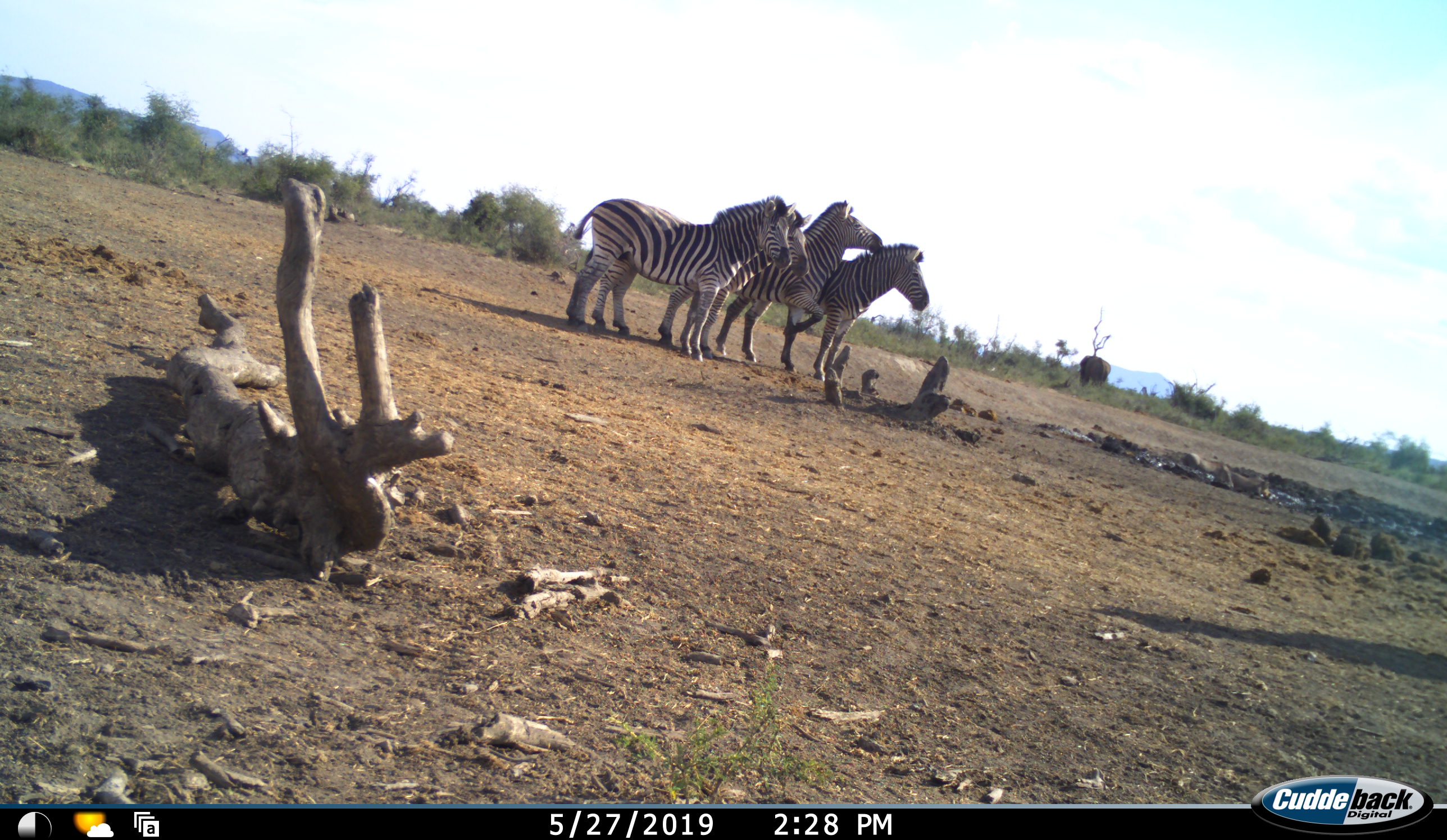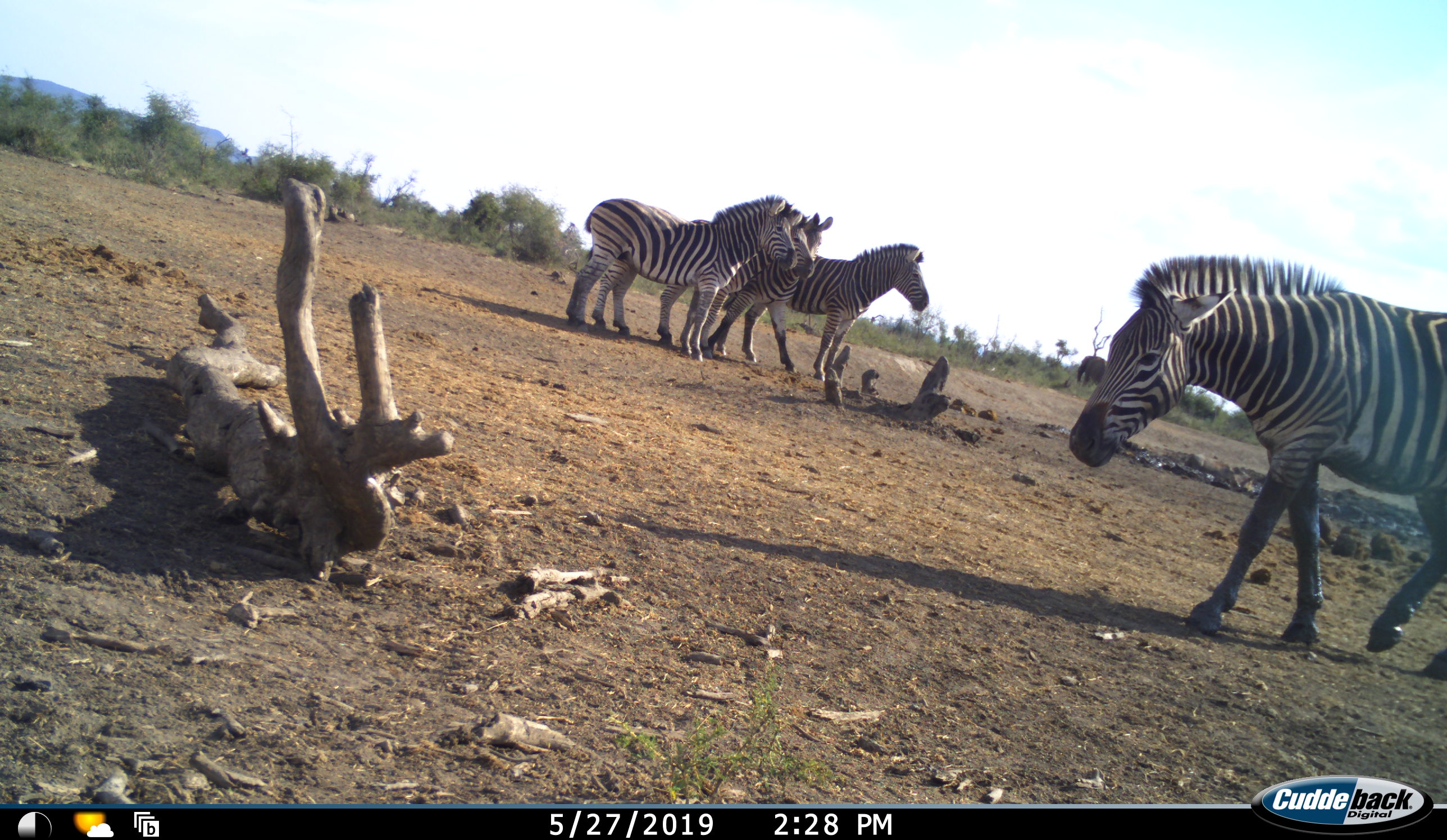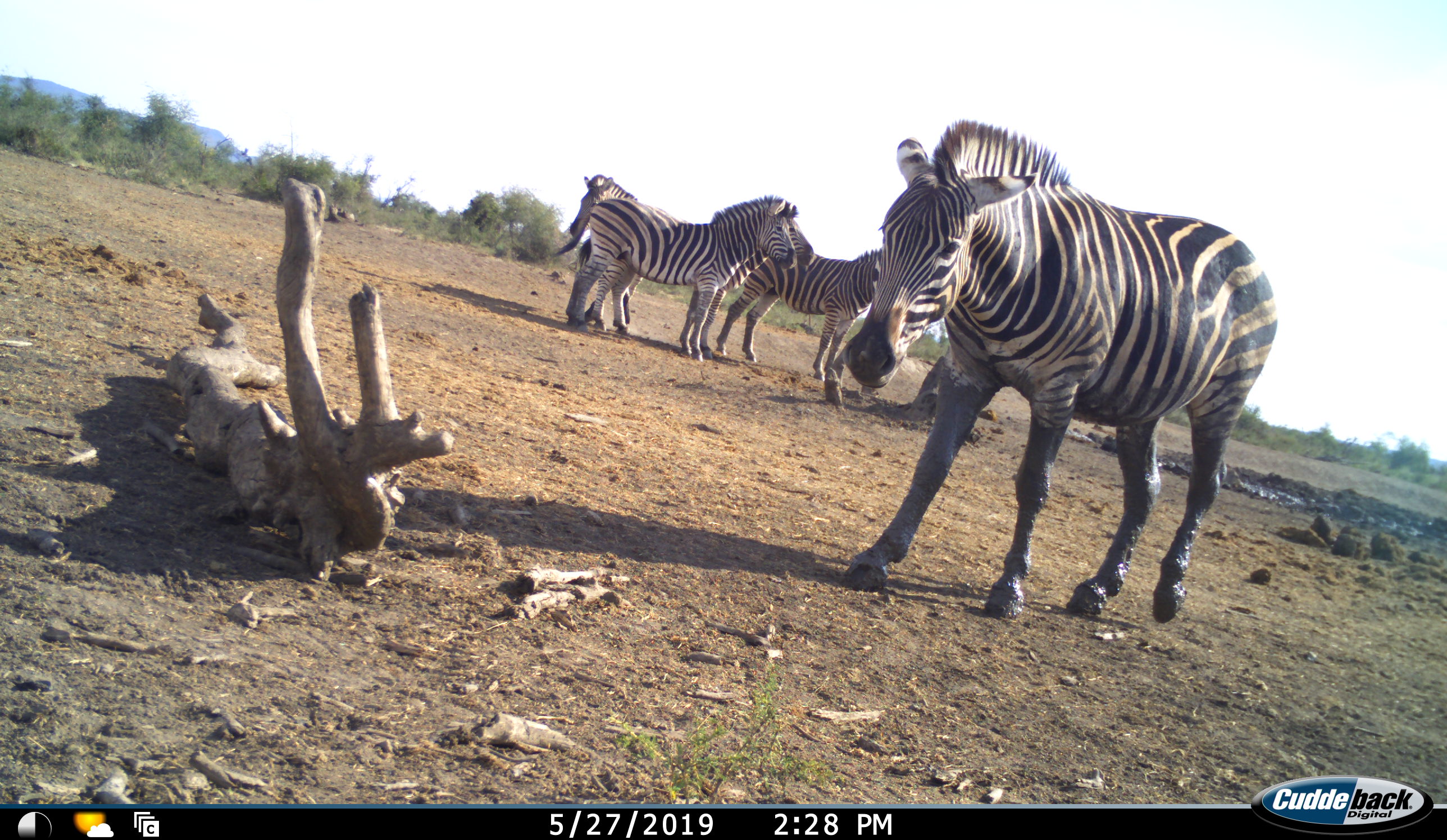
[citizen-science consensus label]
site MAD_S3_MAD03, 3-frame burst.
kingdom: Animalia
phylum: Chordata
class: Mammalia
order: Perissodactyla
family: Equidae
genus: Equus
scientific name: Equus quagga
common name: plains zebra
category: zebraplains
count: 5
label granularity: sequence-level